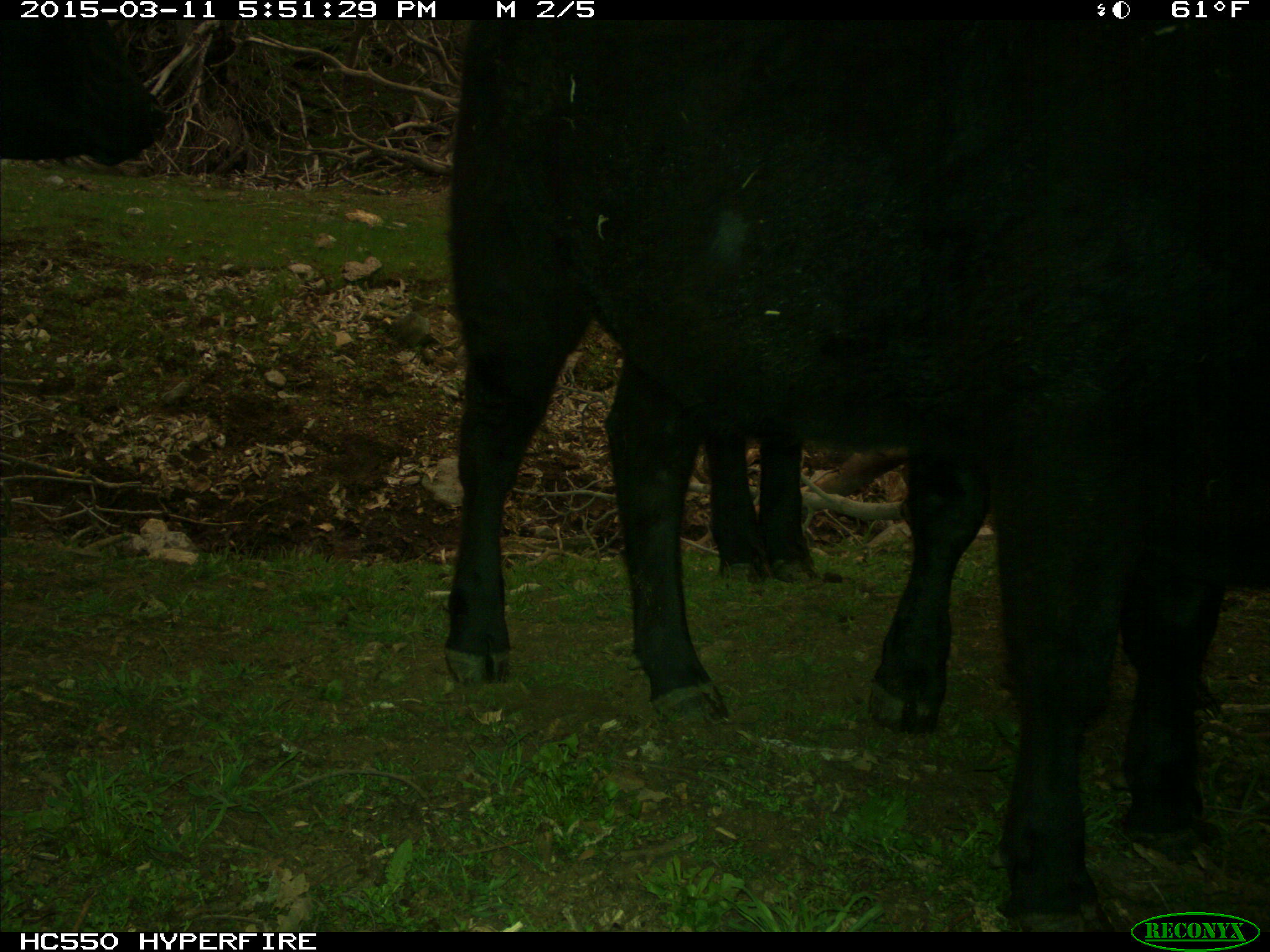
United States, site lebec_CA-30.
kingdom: Animalia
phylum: Chordata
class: Mammalia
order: Artiodactyla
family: Bovidae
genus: Bos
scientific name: Bos taurus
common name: domestic cow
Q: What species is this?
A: Bos taurus (domestic cow).